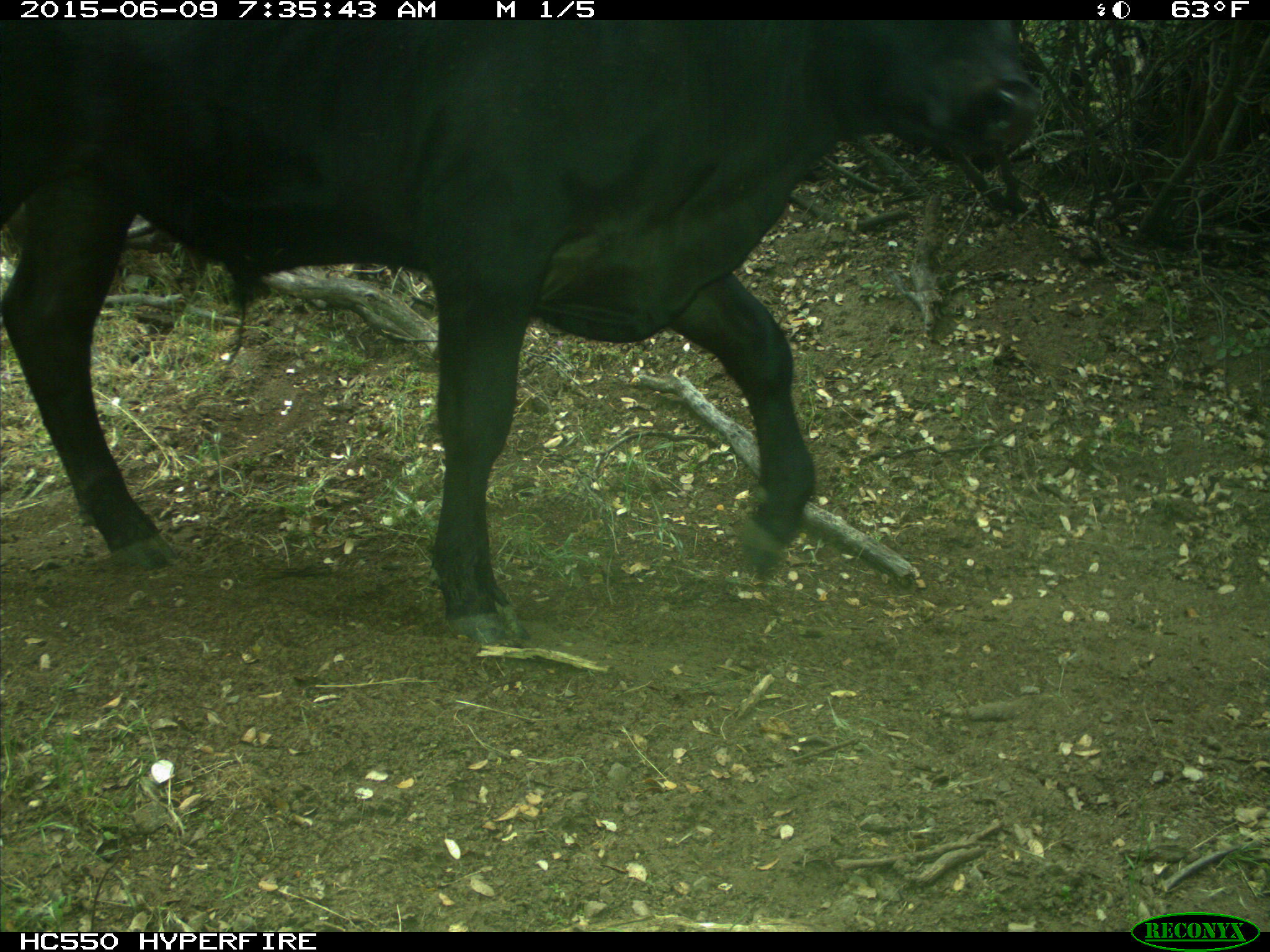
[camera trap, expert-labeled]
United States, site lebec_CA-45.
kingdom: Animalia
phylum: Chordata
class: Mammalia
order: Artiodactyla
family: Bovidae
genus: Bos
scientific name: Bos taurus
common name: domestic cow